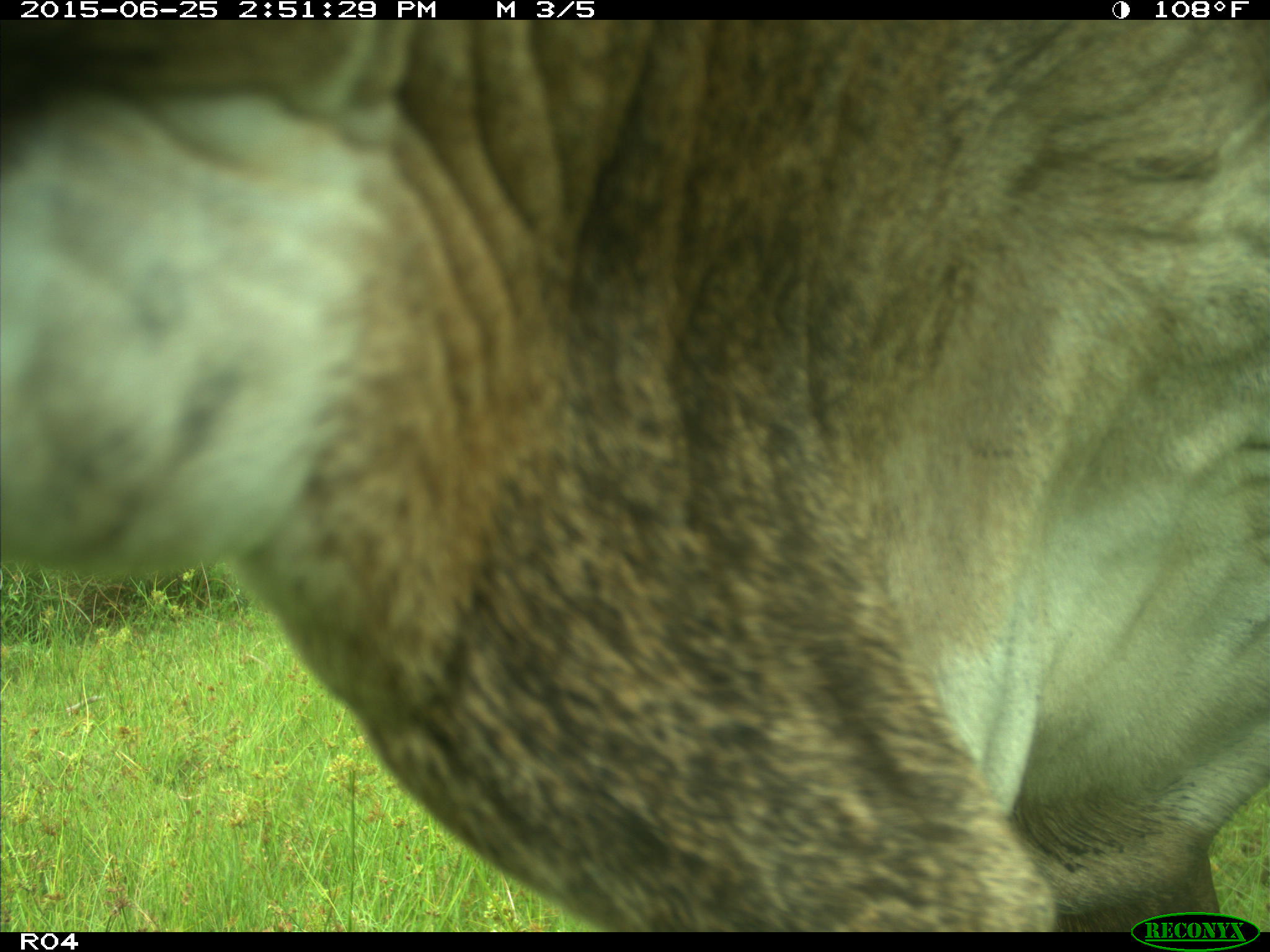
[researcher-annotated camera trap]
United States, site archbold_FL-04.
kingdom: Animalia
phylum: Chordata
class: Mammalia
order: Artiodactyla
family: Bovidae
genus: Bos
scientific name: Bos taurus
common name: domestic cow